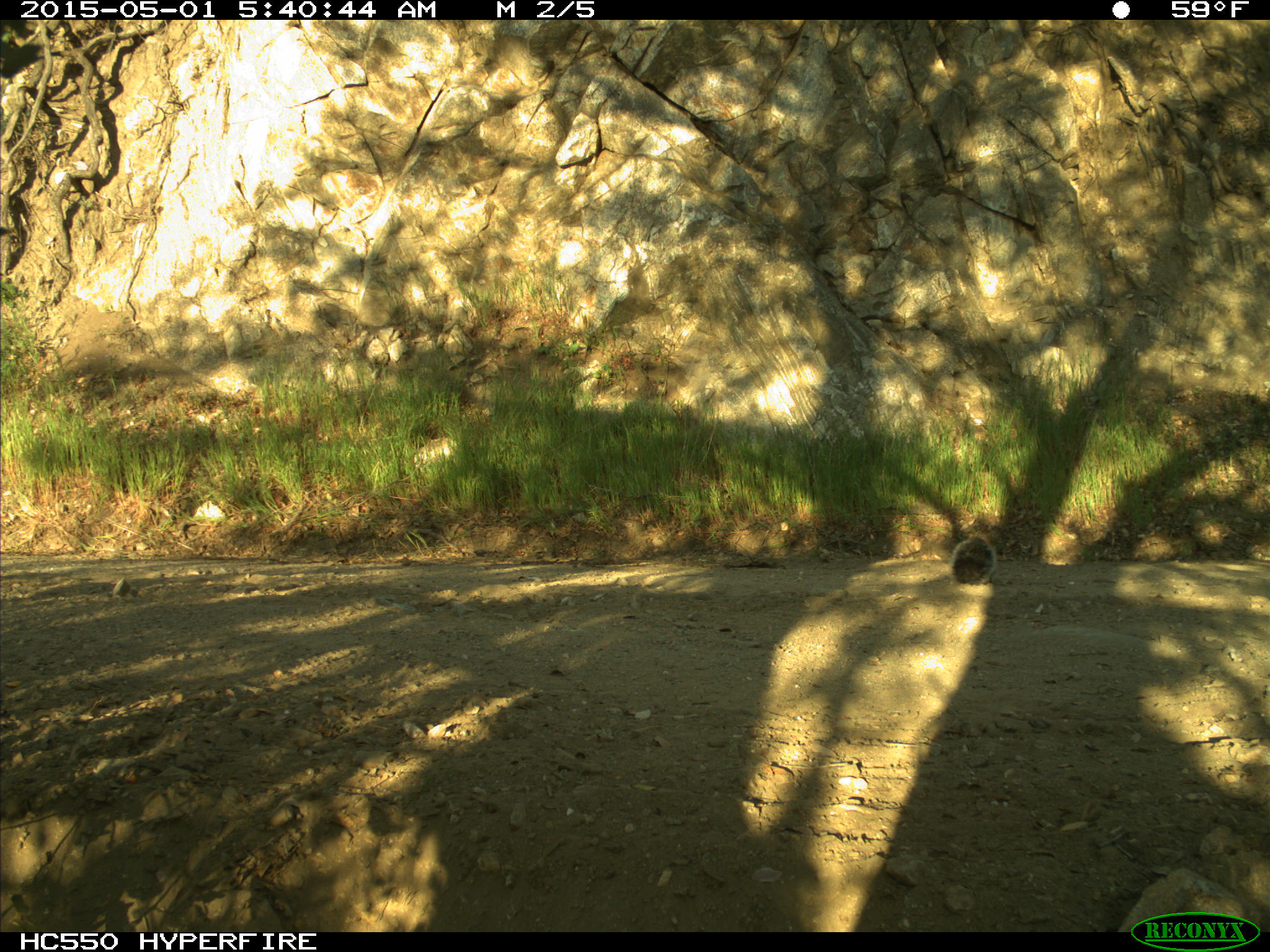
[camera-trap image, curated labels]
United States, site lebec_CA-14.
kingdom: Animalia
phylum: Chordata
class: Mammalia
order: Rodentia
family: Sciuridae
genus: Sciurus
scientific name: Sciurus carolinensis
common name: eastern gray squirrel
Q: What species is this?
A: Sciurus carolinensis (eastern gray squirrel).